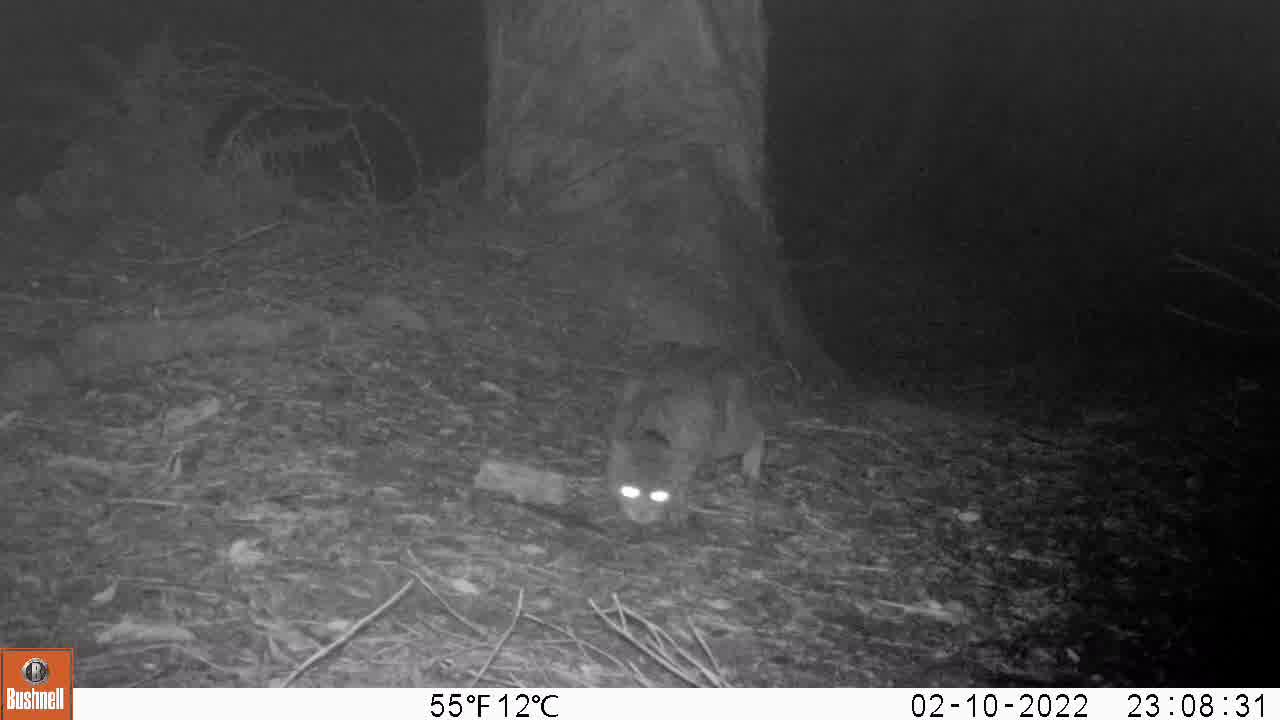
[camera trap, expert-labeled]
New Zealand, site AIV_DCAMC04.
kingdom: Animalia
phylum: Chordata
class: Mammalia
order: Carnivora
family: Felidae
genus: Felis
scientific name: Felis catus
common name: domestic cat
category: cat